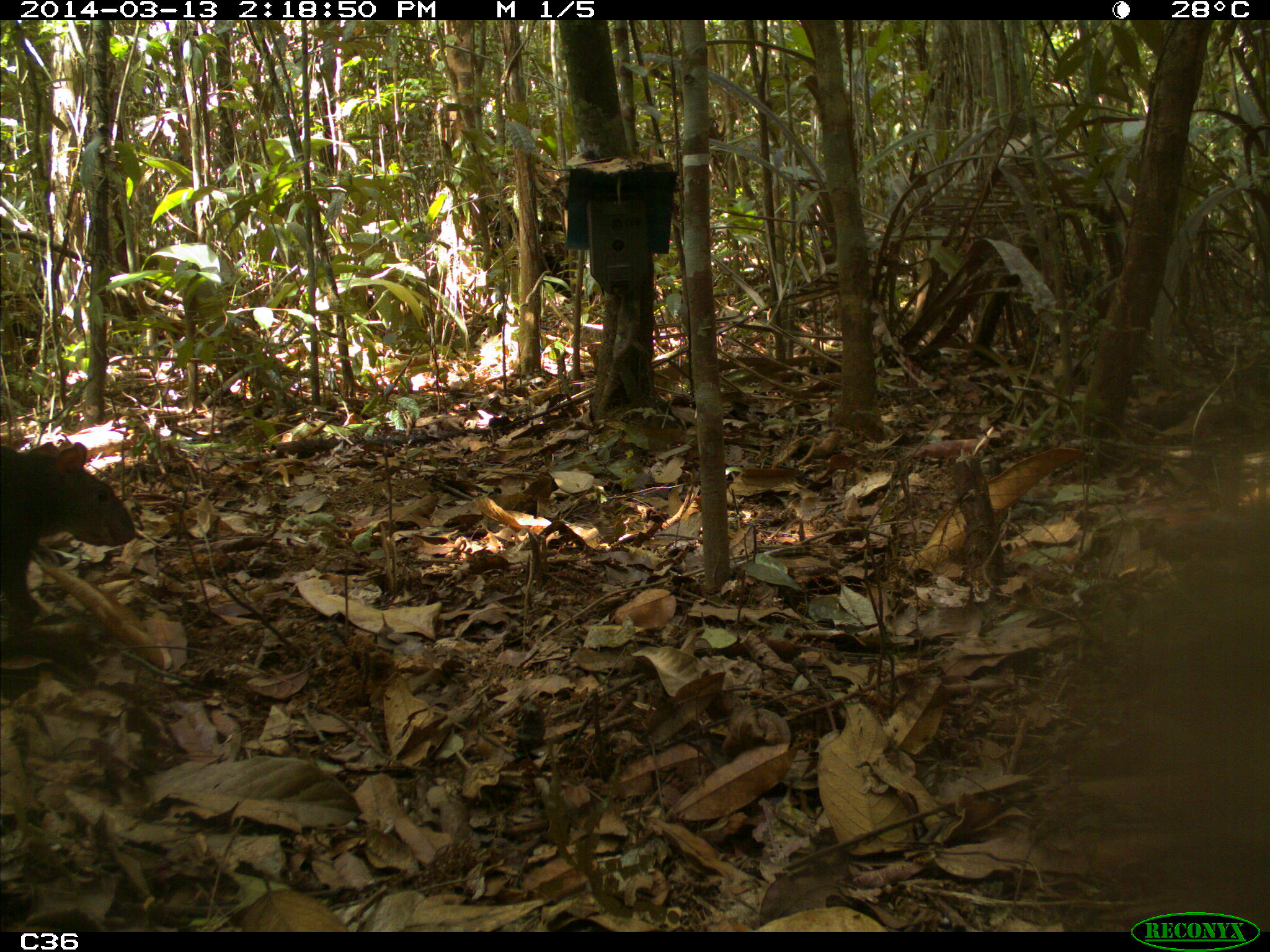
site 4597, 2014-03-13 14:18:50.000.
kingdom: Animalia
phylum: Chordata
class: Mammalia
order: Rodentia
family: Dasyproctidae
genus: Dasyprocta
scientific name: Dasyprocta leporina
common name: red-rumped agouti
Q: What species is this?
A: Dasyprocta leporina (red-rumped agouti).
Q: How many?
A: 1.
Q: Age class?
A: Adult.